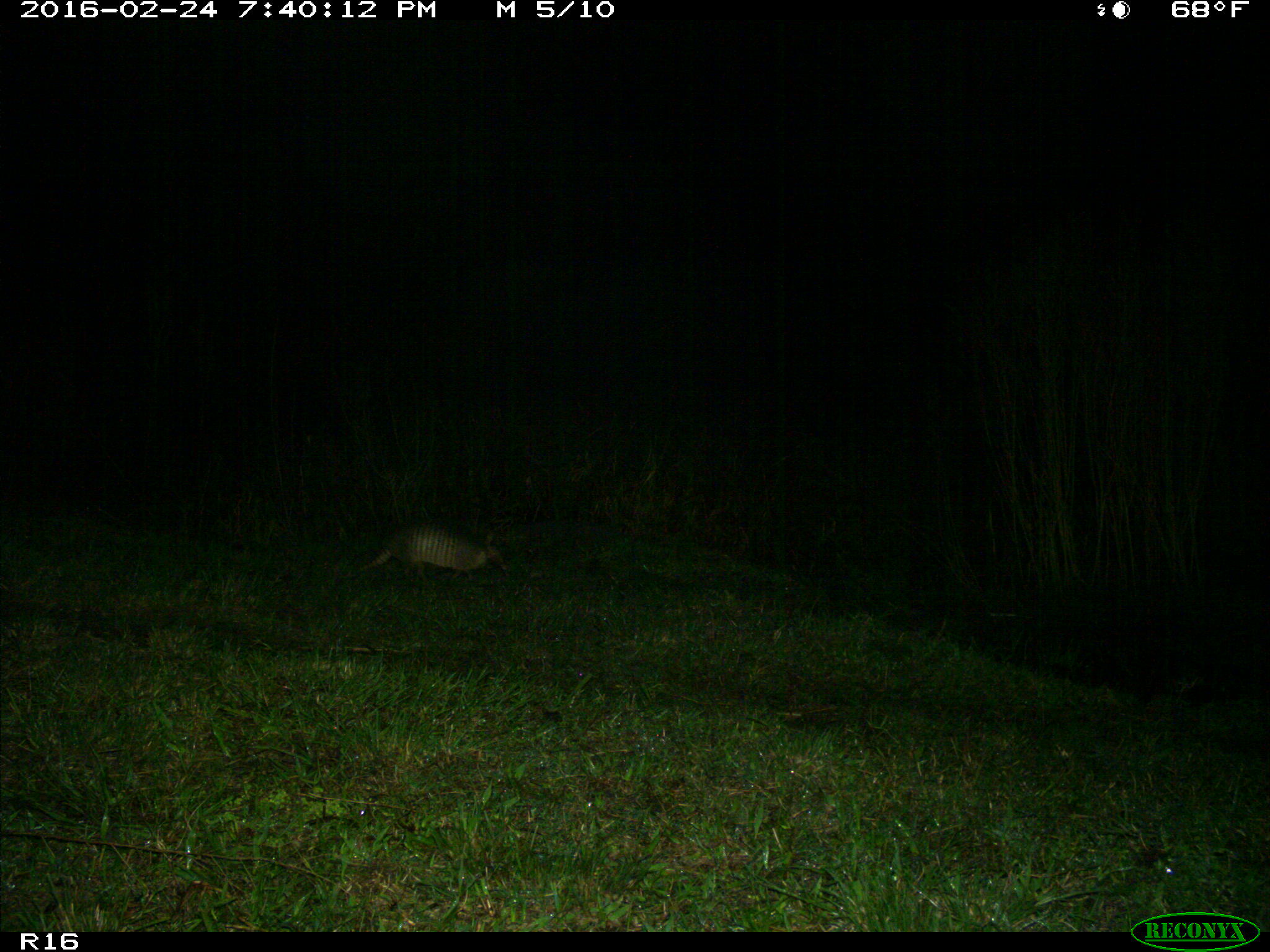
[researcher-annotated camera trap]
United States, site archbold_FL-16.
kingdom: Animalia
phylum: Chordata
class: Mammalia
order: Cingulata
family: Dasypodidae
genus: Dasypus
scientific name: Dasypus novemcinctus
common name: nine-banded armadillo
Dasypus novemcinctus (nine-banded armadillo).